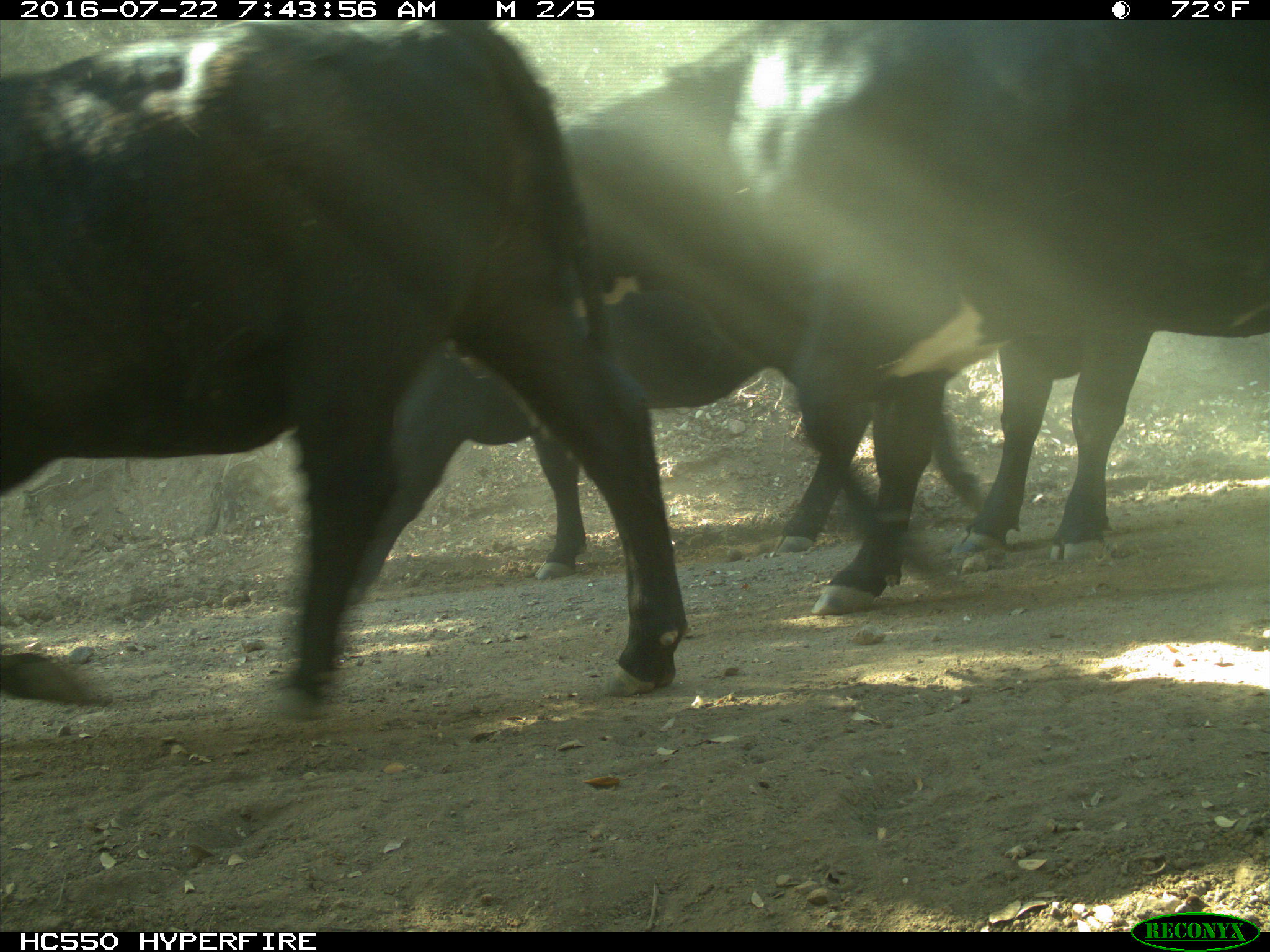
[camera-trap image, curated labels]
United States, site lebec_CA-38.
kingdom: Animalia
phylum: Chordata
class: Mammalia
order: Artiodactyla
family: Bovidae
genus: Bos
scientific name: Bos taurus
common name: domestic cow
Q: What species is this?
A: Bos taurus (domestic cow).